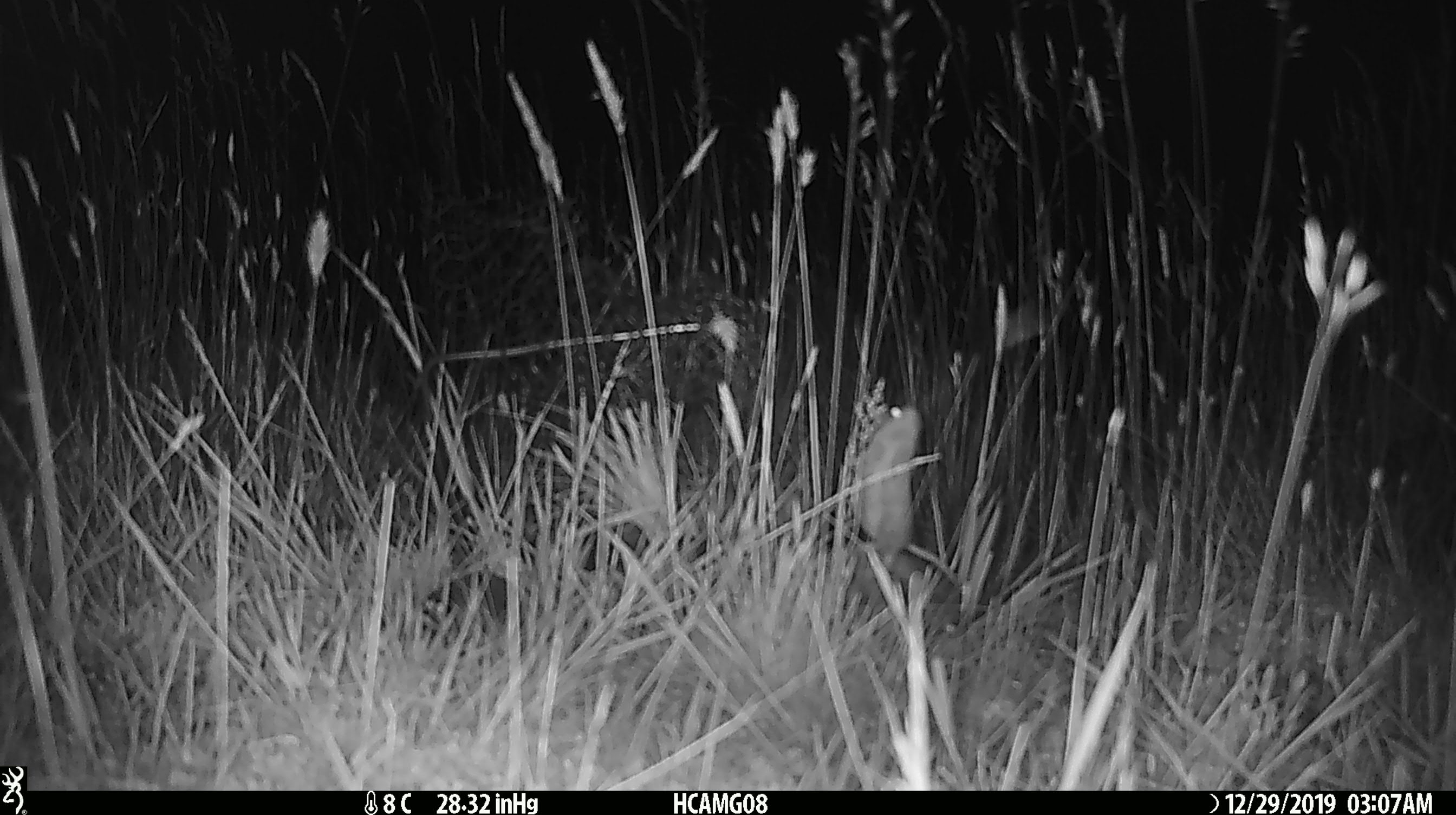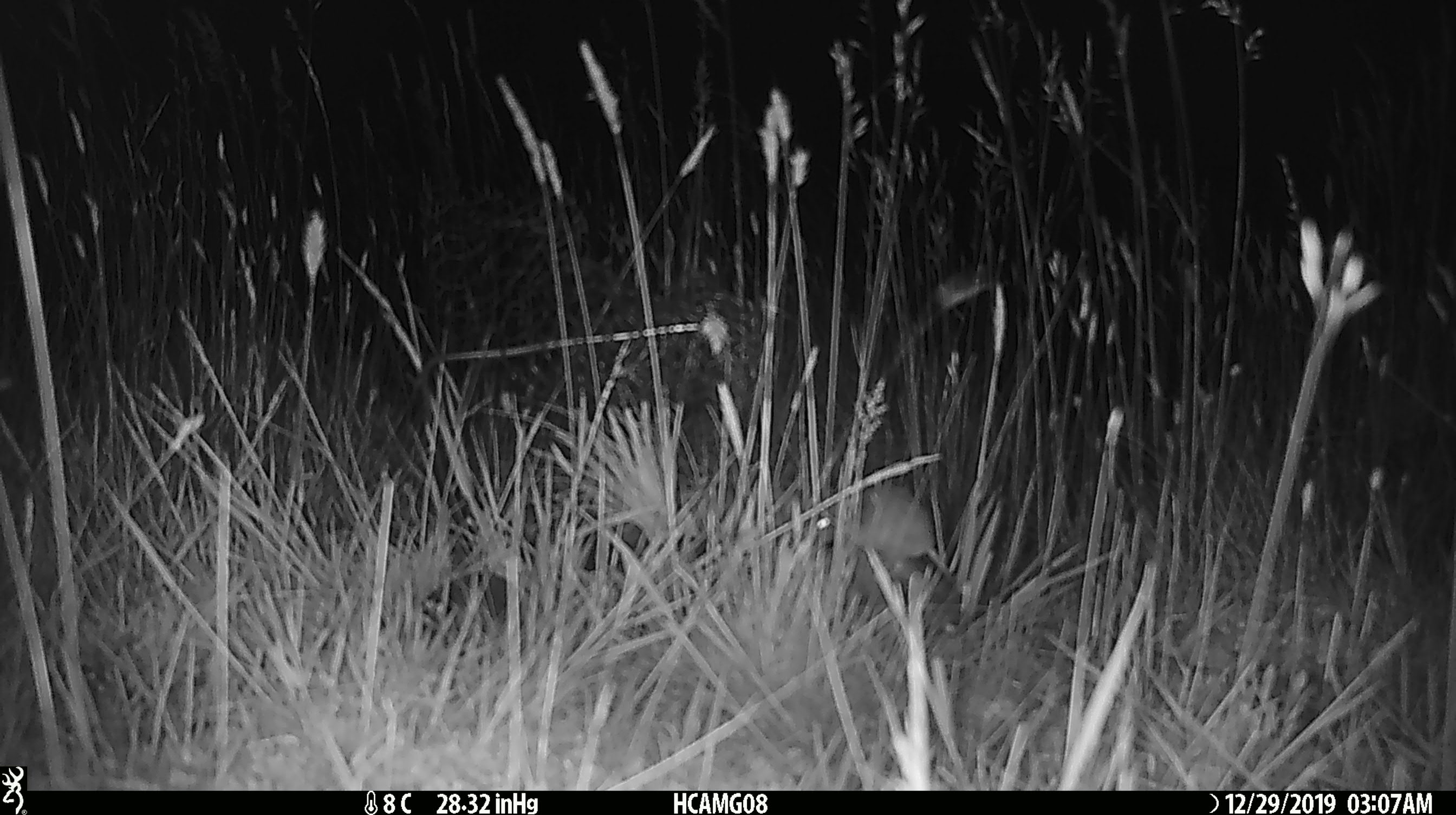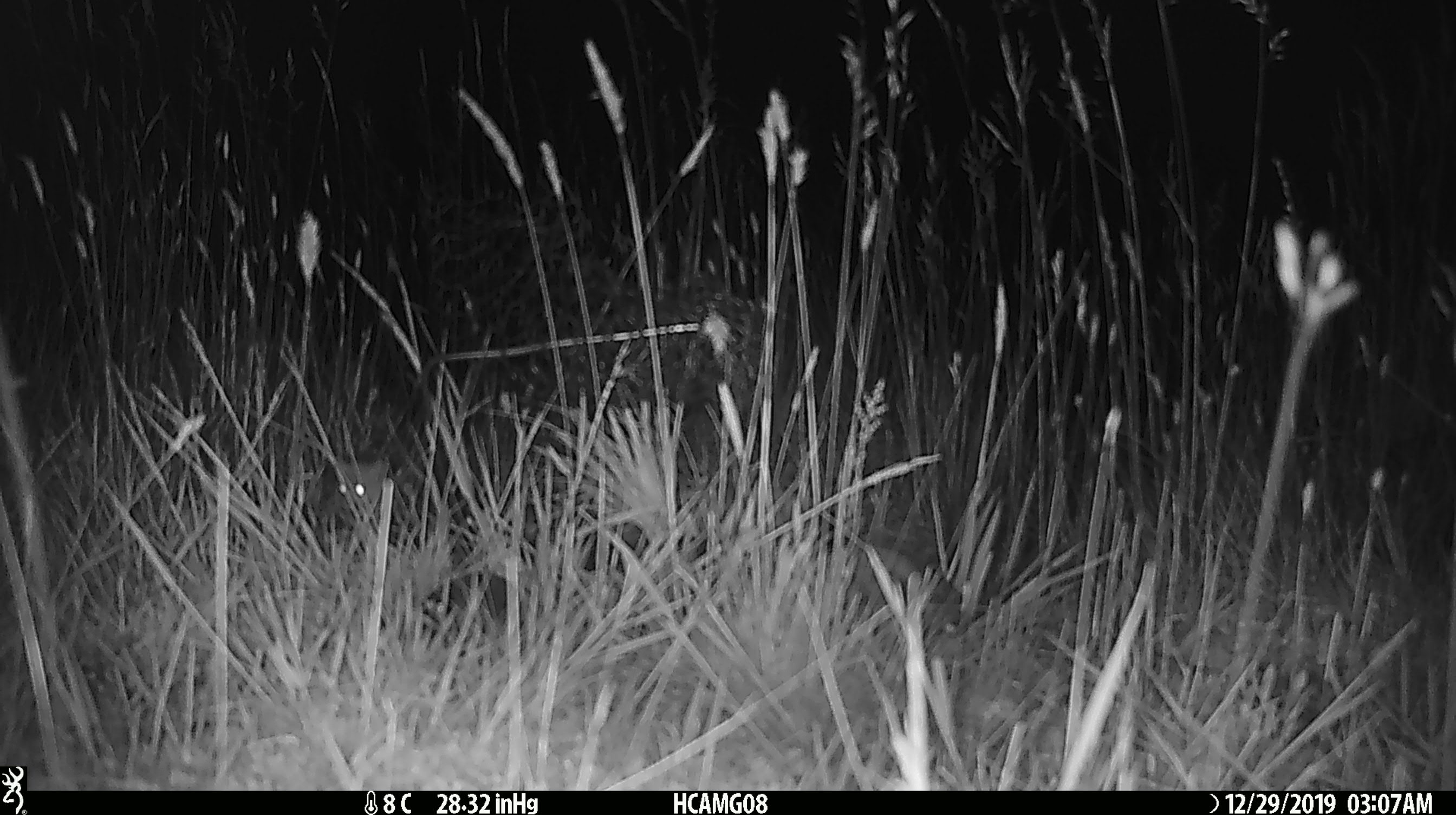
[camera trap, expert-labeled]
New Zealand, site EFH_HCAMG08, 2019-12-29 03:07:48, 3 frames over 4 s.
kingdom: Animalia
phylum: Chordata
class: Mammalia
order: Rodentia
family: Muridae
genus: Mus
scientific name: Mus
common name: mouse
Mouse (Mus).